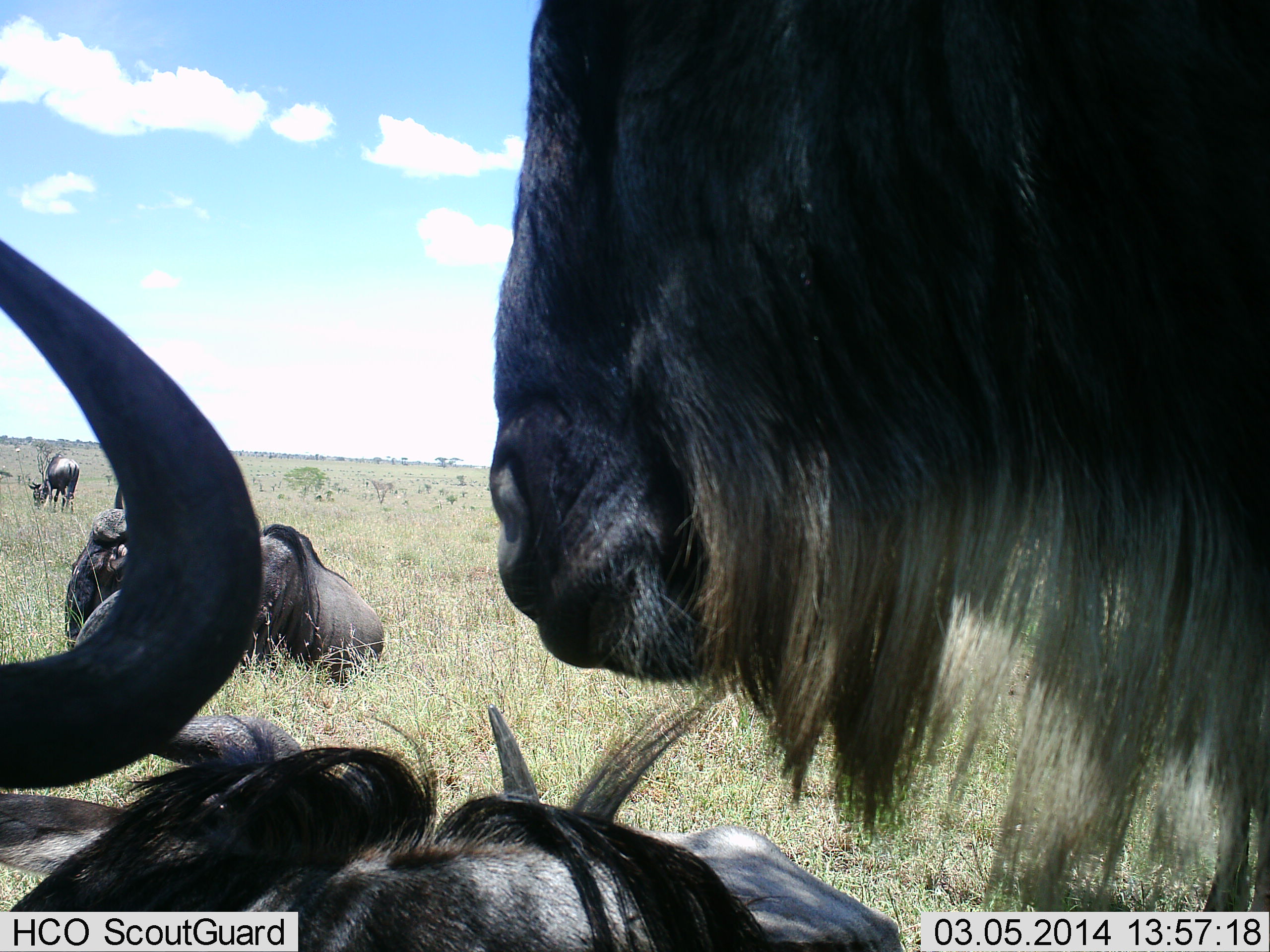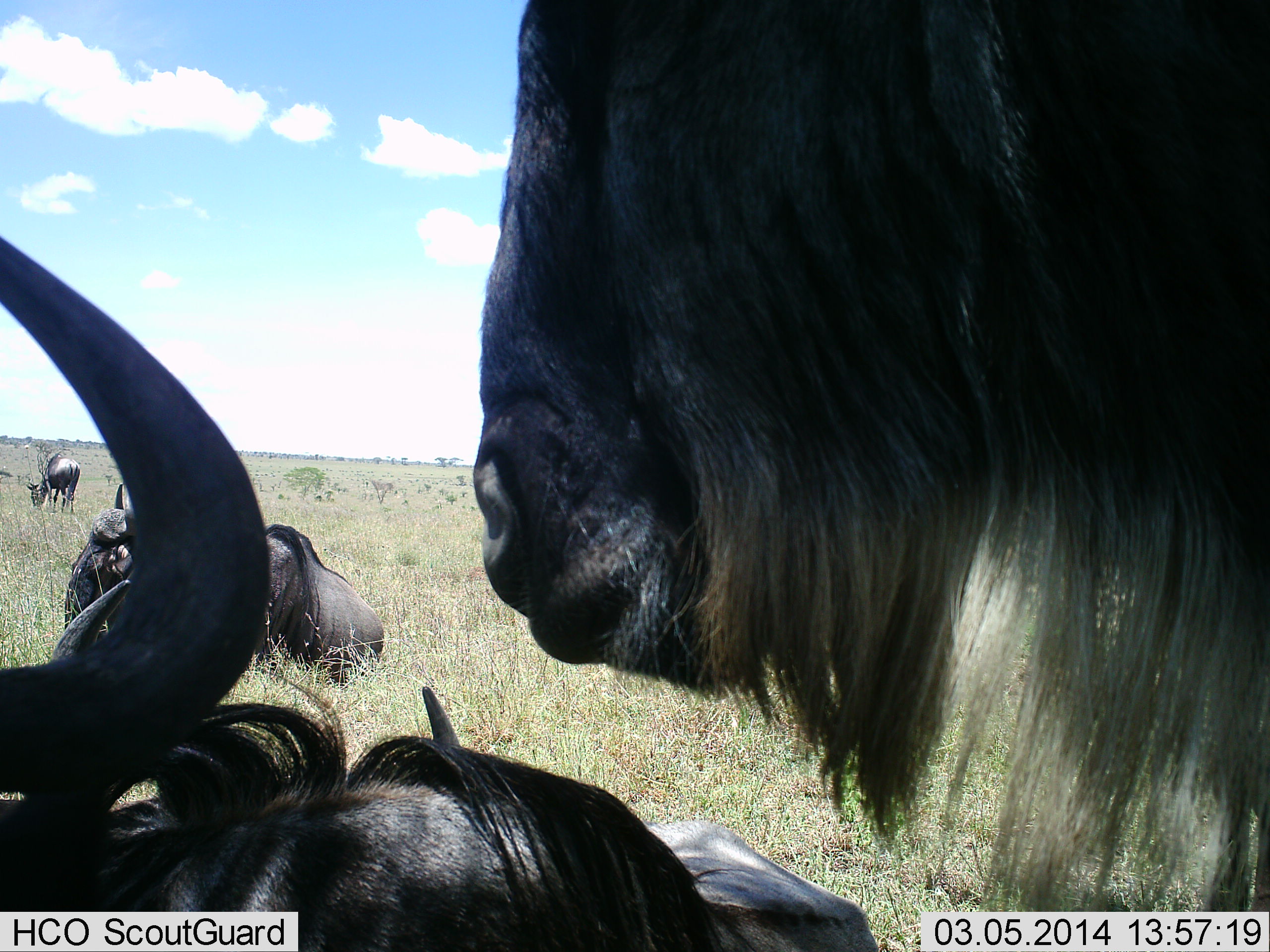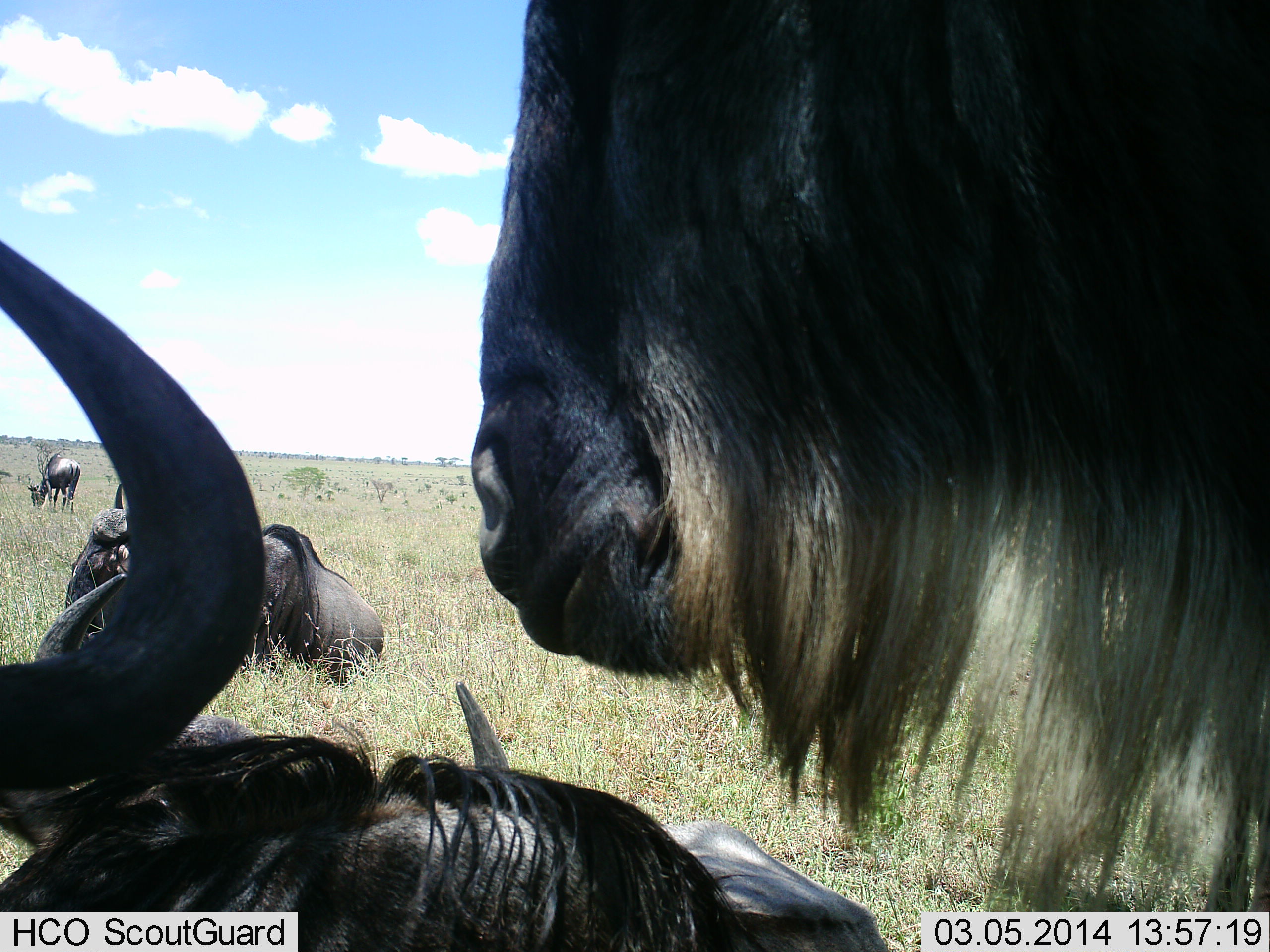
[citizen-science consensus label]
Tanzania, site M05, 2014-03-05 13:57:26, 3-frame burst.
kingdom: Animalia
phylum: Chordata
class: Mammalia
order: Artiodactyla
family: Bovidae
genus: Connochaetes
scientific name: Connochaetes taurinus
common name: blue wildebeest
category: wildebeest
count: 4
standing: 40%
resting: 90%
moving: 10%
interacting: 10%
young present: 0%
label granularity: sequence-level